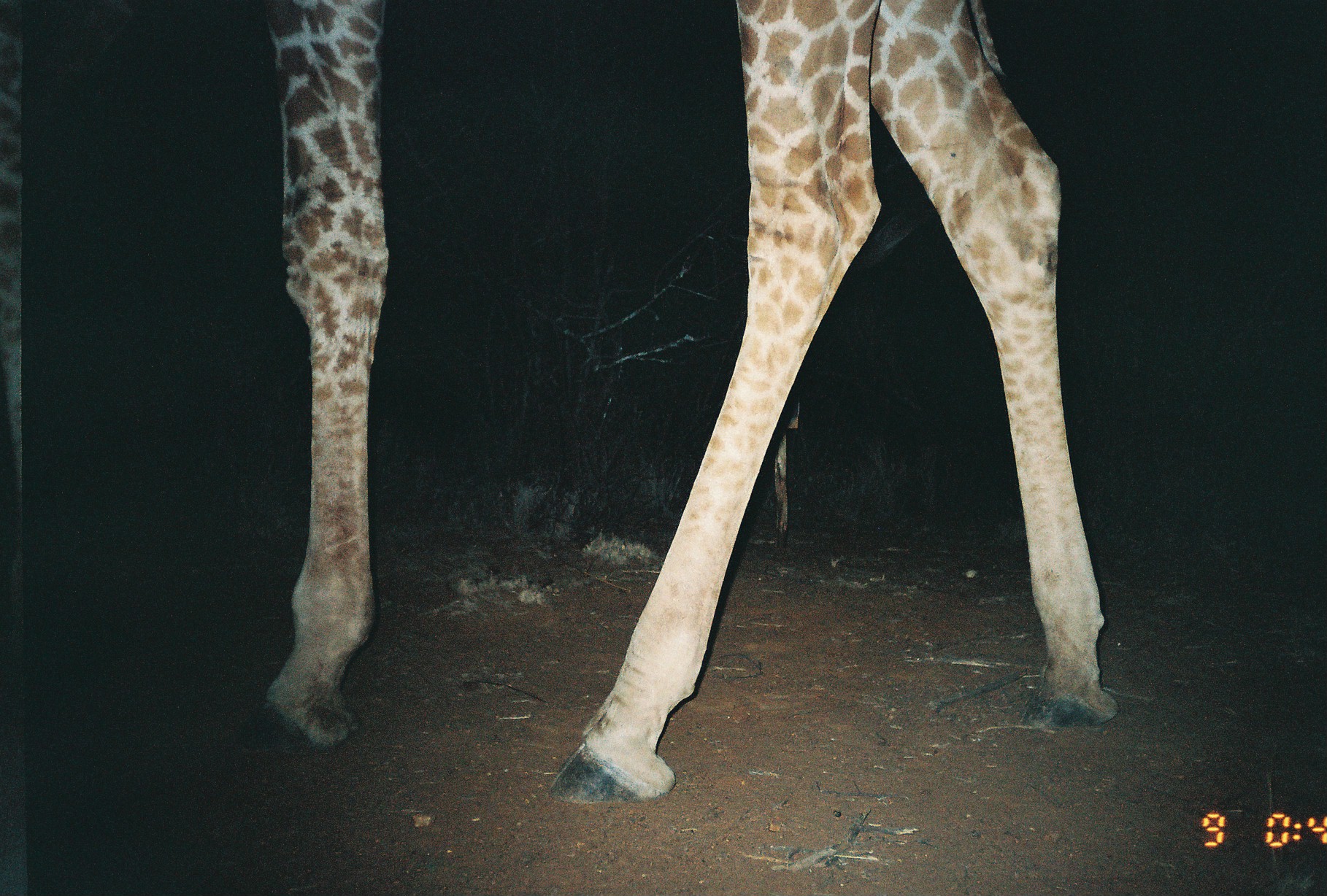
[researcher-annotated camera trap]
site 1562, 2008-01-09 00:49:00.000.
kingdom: Animalia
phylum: Chordata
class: Mammalia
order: Artiodactyla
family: Giraffidae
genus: Giraffa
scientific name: Giraffa camelopardalis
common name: giraffe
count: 1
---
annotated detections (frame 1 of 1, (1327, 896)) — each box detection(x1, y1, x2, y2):
giraffa camelopardalis: detection(0, 0, 1116, 807)